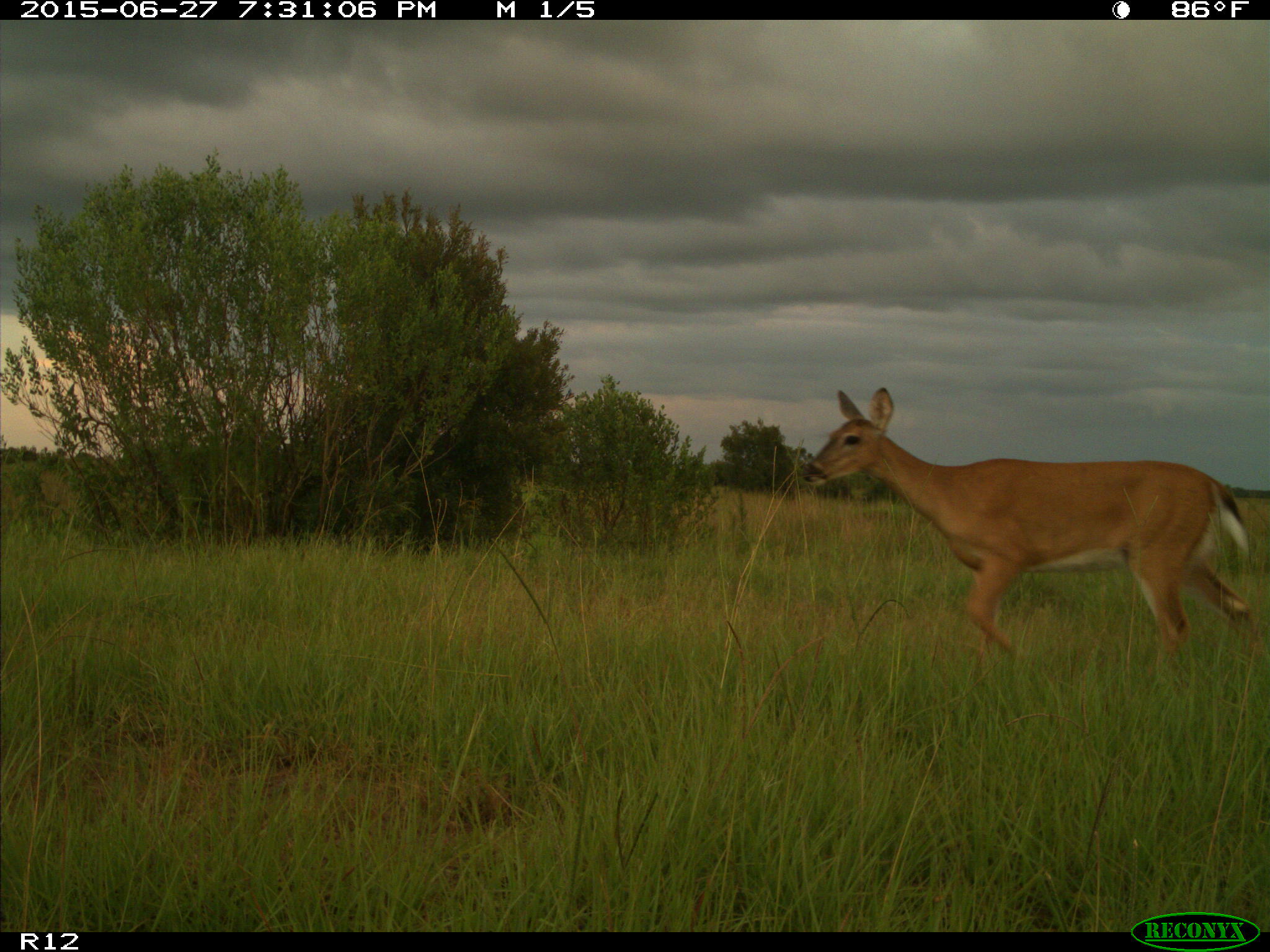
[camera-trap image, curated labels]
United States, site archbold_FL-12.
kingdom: Animalia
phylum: Chordata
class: Mammalia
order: Artiodactyla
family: Cervidae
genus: Odocoileus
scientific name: Odocoileus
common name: deer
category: unidentified deer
Unidentified deer (deer) (Odocoileus).